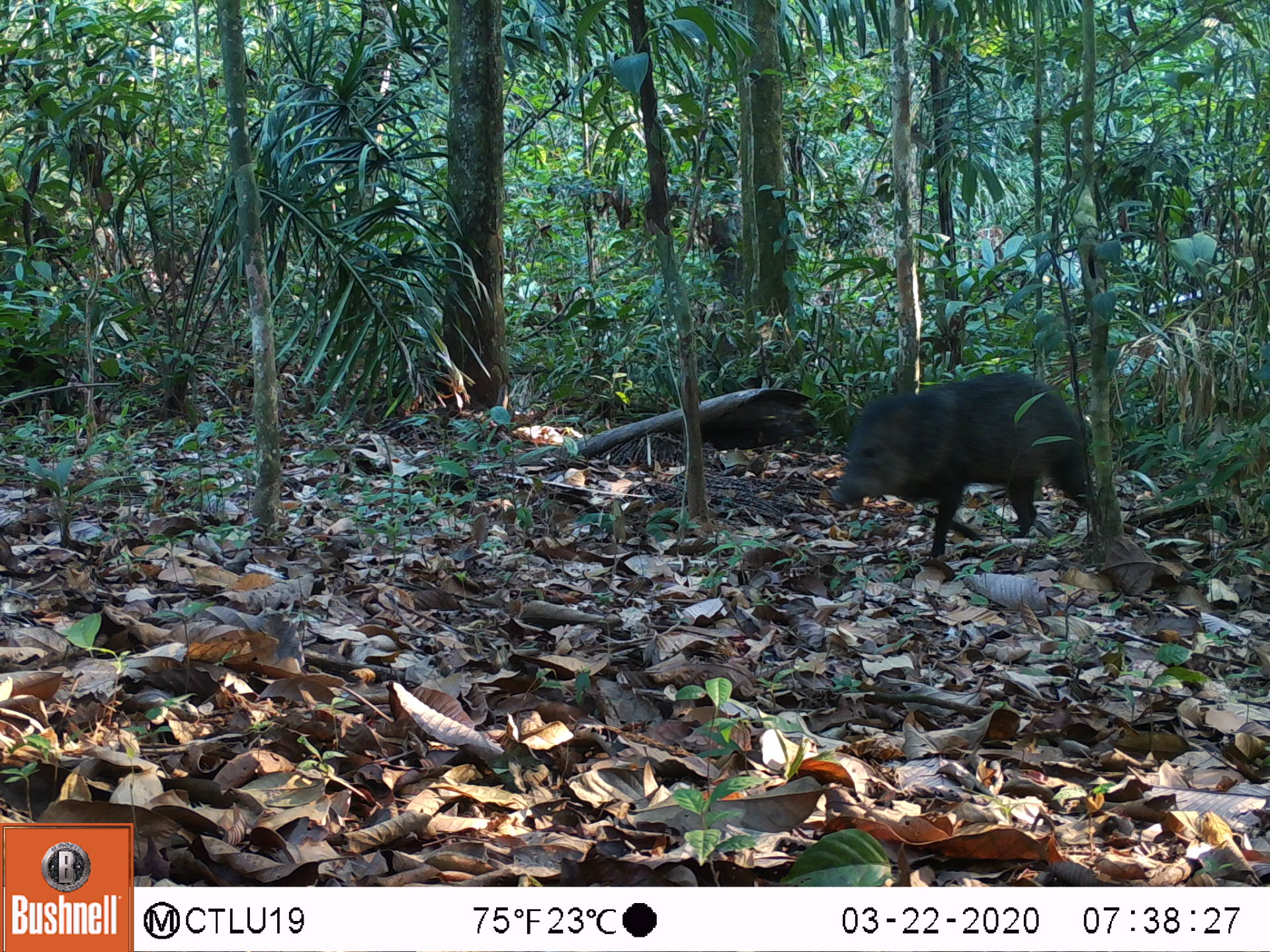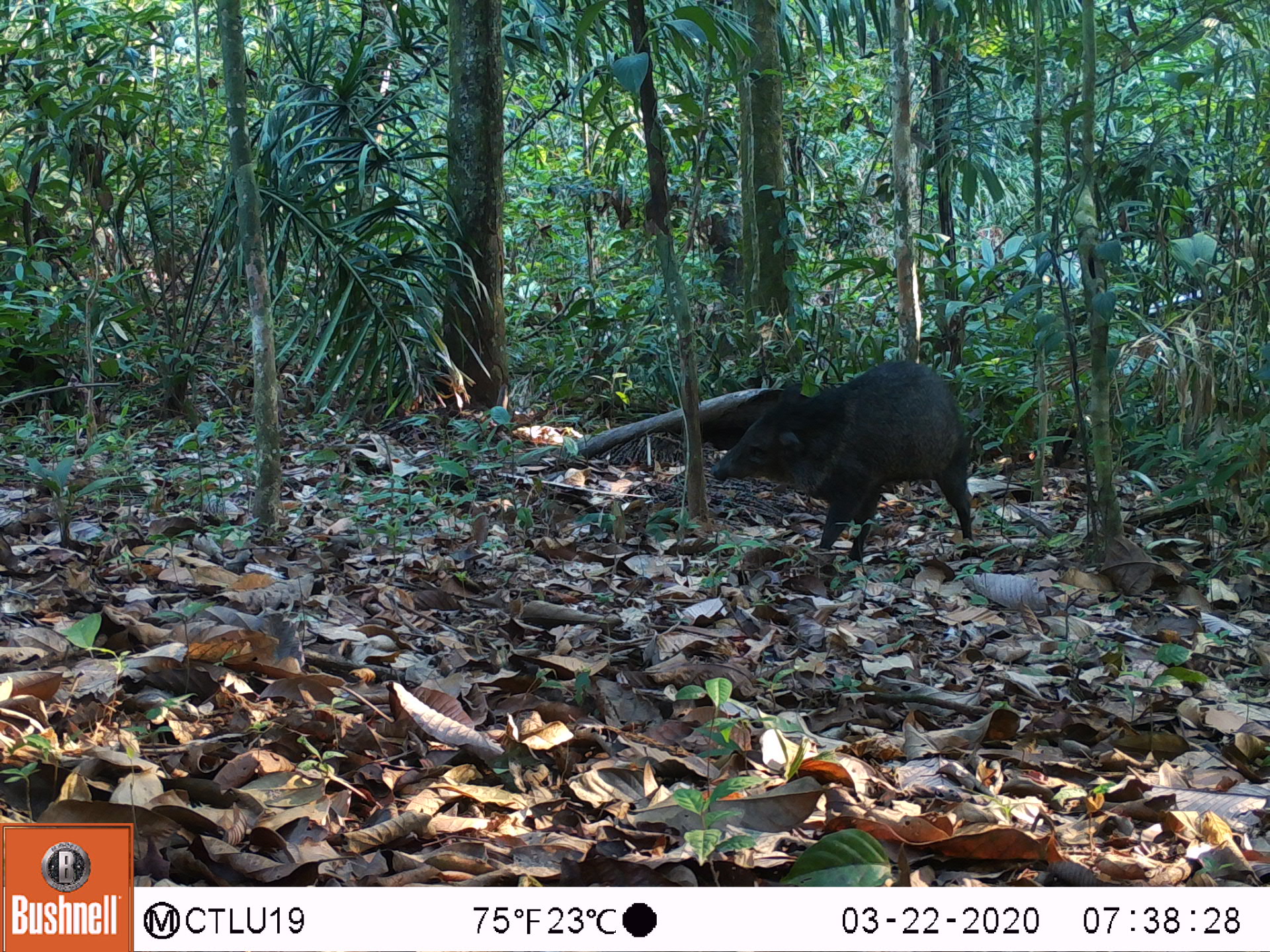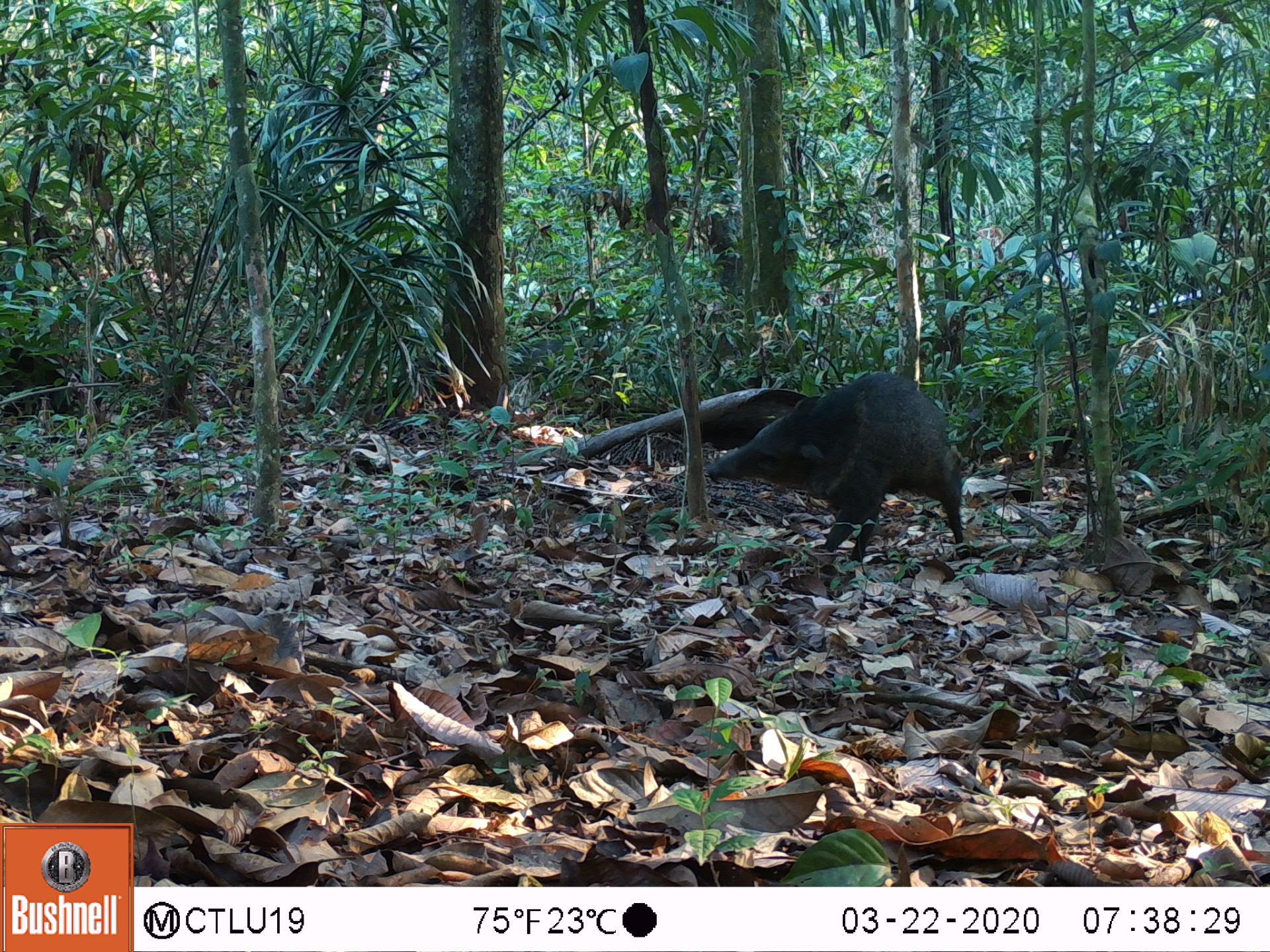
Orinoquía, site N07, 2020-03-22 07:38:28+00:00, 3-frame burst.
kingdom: Animalia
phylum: Chordata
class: Mammalia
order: Artiodactyla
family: Tayassuidae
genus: Pecari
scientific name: Pecari tajacu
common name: collared peccary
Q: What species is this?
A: Collared peccary (Pecari tajacu).